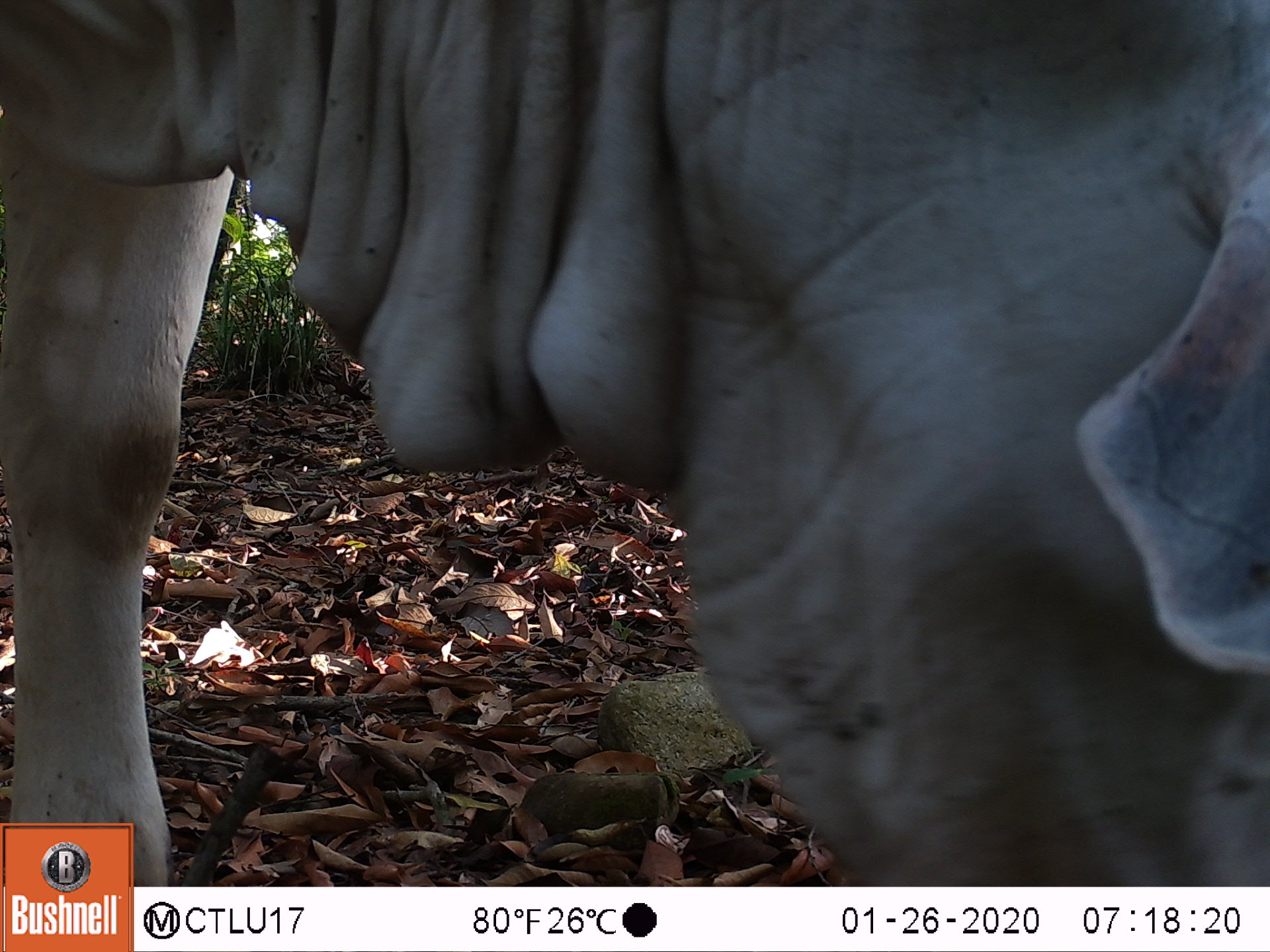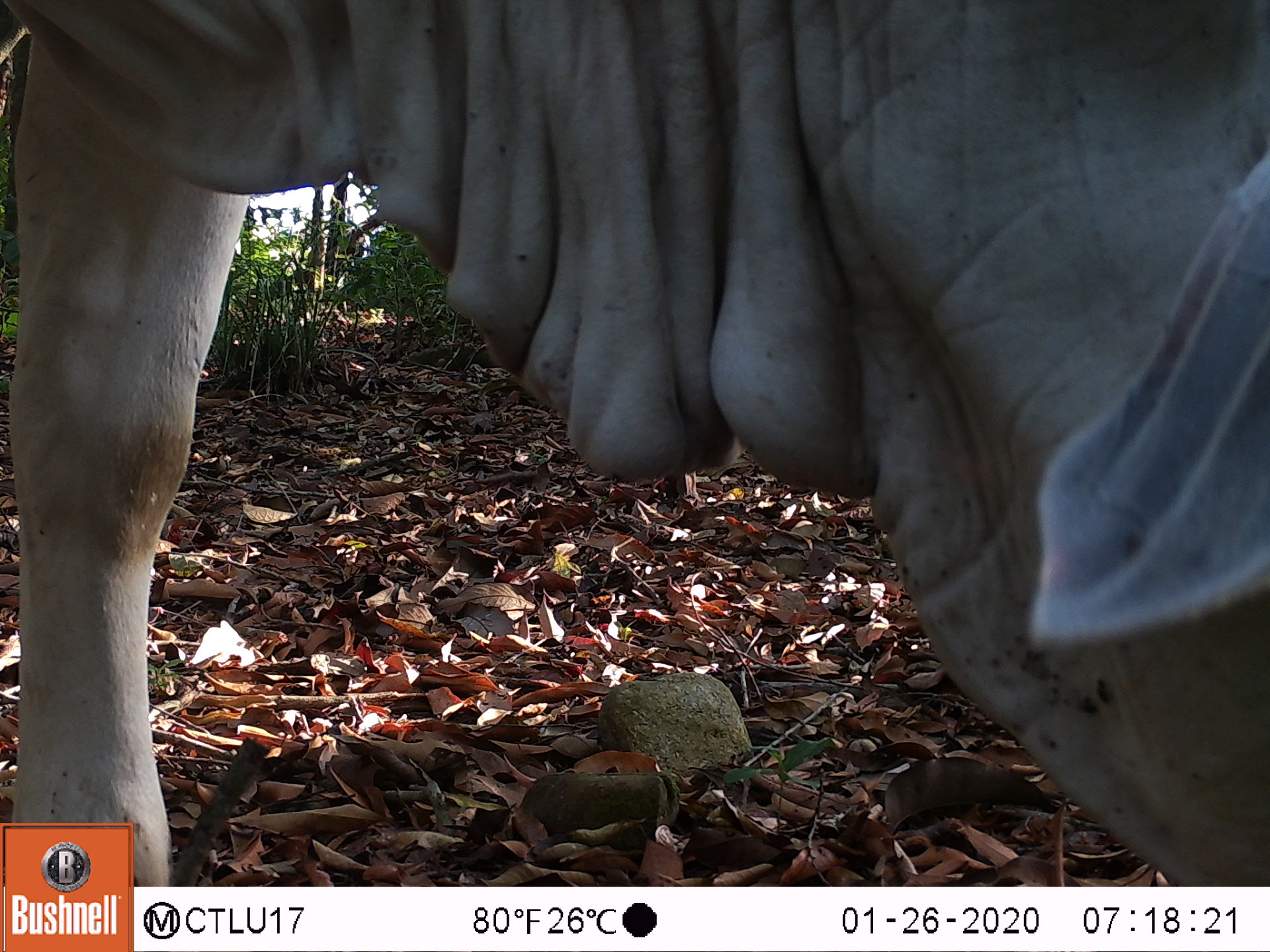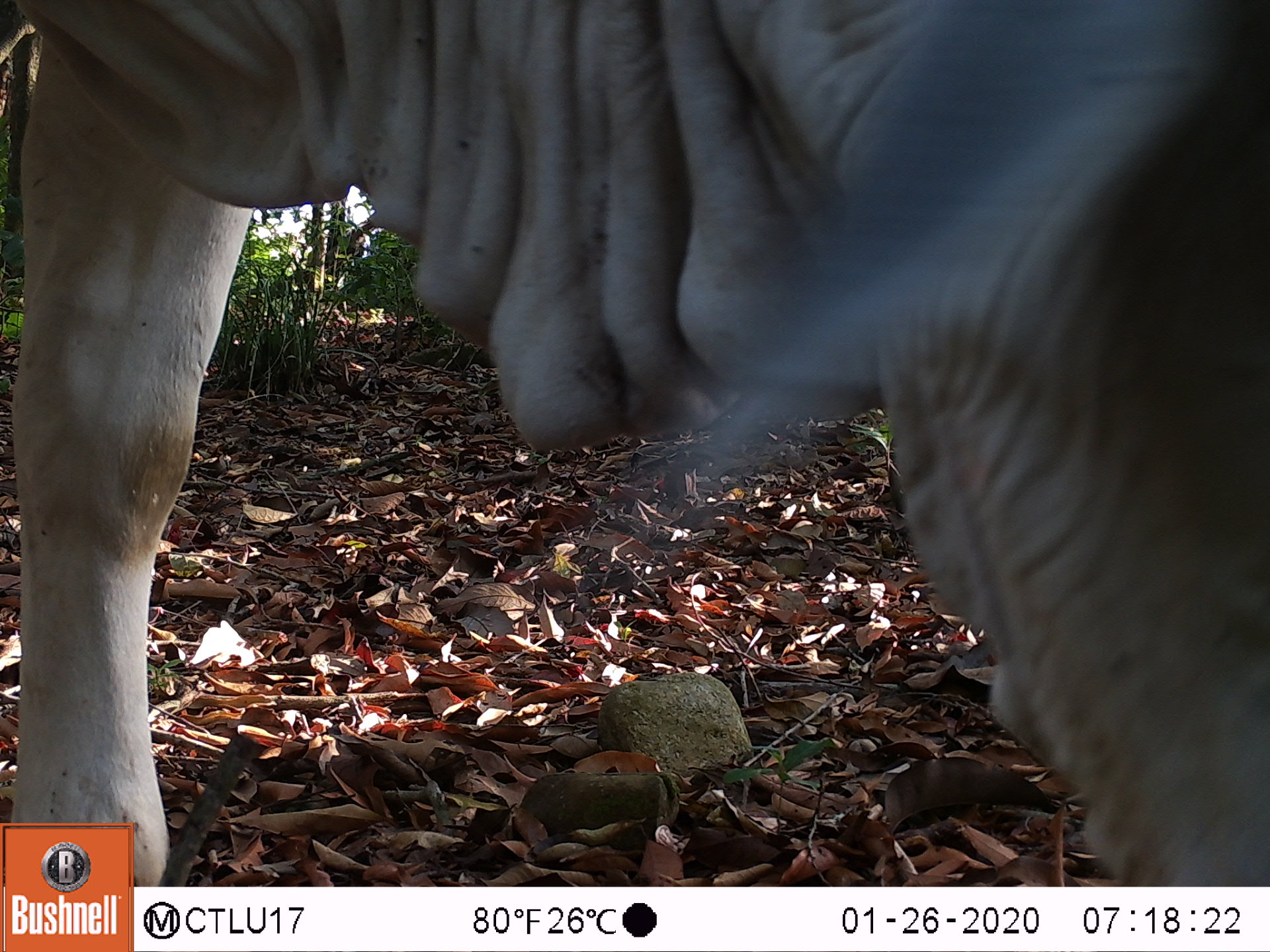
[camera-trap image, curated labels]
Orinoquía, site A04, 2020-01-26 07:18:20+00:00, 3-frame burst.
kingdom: Animalia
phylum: Chordata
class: Mammalia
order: Artiodactyla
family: Bovidae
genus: Bos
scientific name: Bos taurus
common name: cow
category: cattle